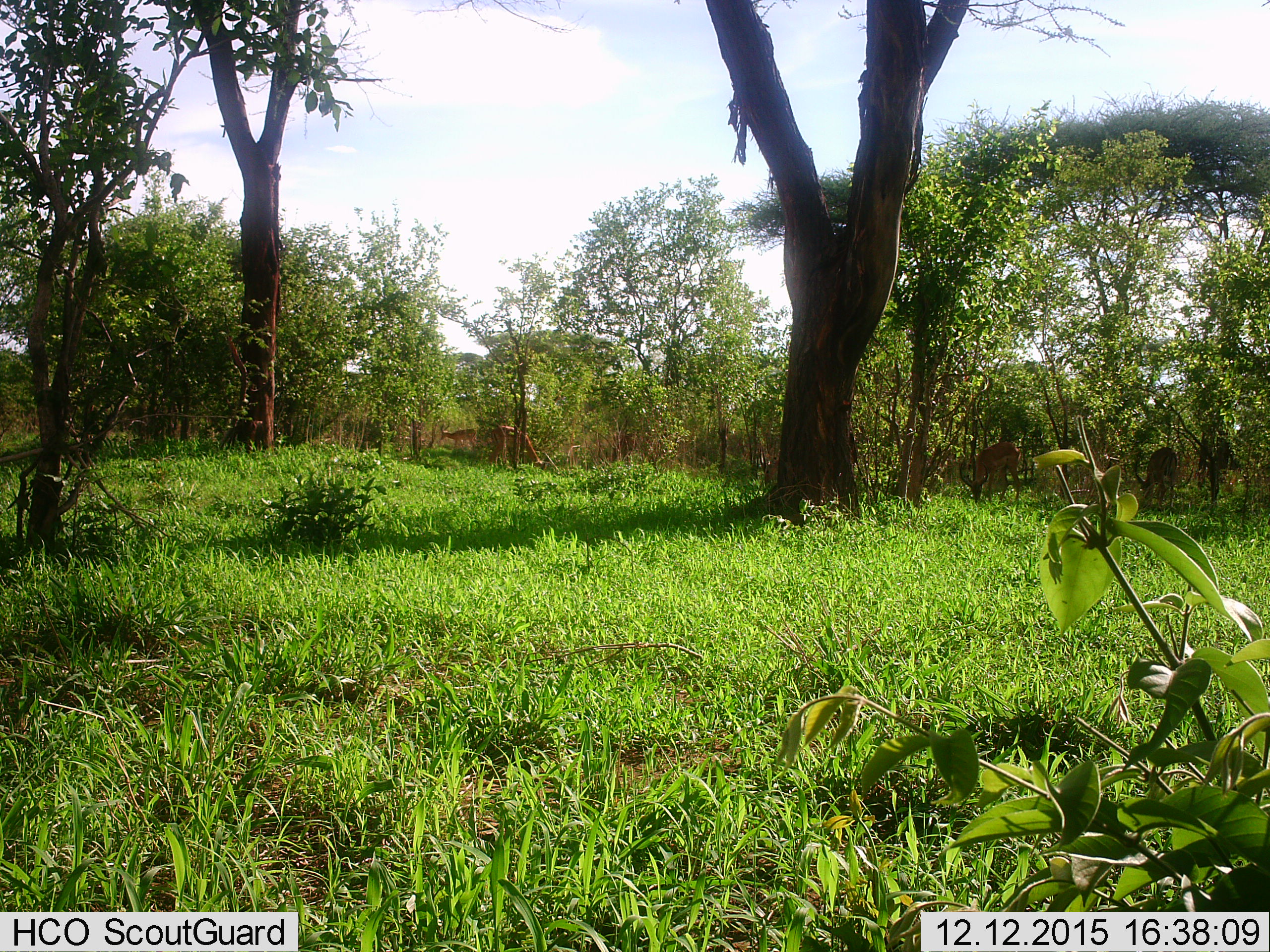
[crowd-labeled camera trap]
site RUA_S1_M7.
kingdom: Animalia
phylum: Chordata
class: Mammalia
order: Artiodactyla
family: Bovidae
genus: Aepyceros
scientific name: Aepyceros melampus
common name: impala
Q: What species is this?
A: Impala (Aepyceros melampus).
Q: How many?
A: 4.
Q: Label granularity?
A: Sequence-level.